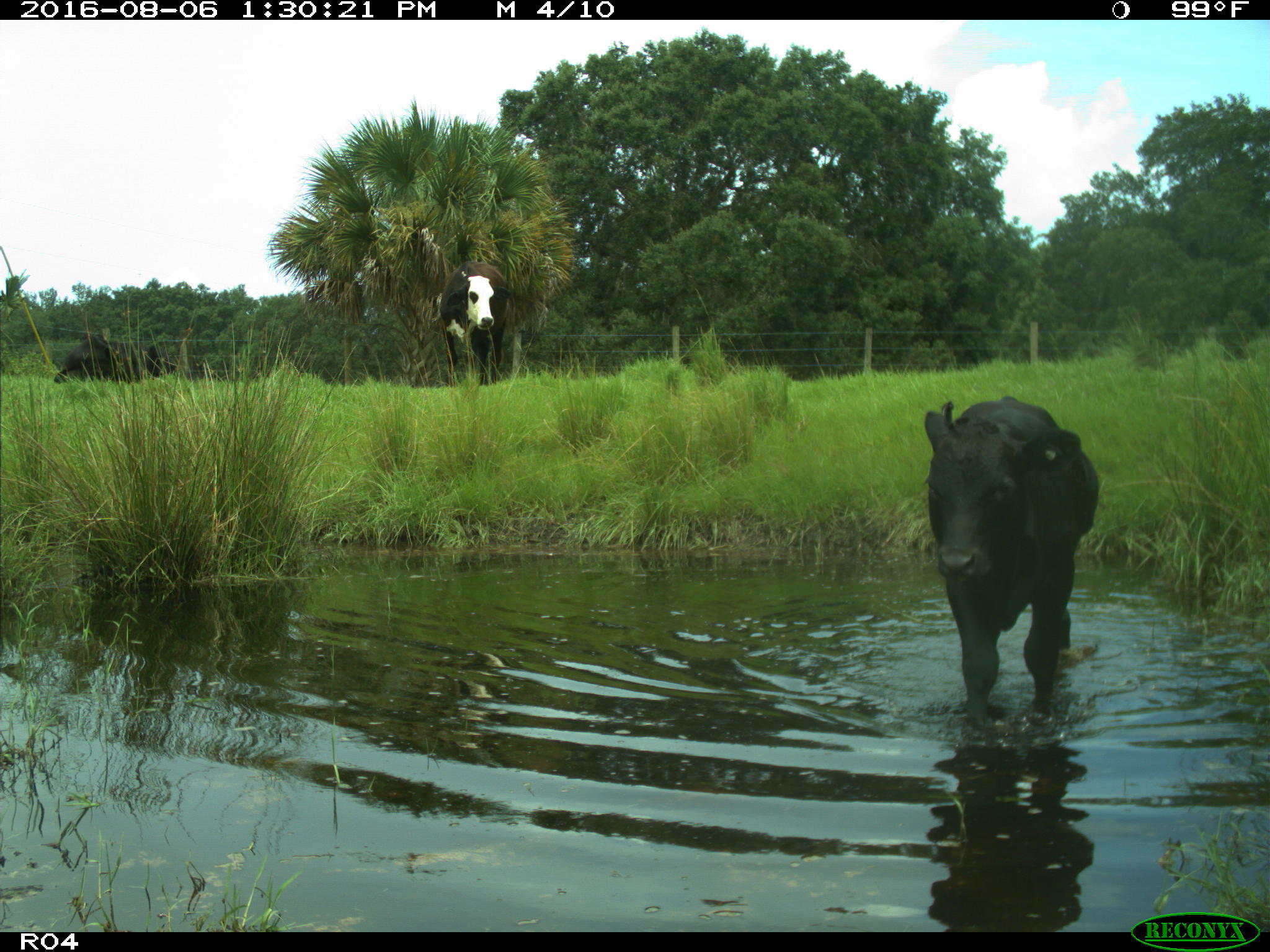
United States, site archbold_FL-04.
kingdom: Animalia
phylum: Chordata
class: Mammalia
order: Artiodactyla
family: Bovidae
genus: Bos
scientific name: Bos taurus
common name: domestic cow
Bos taurus (domestic cow).